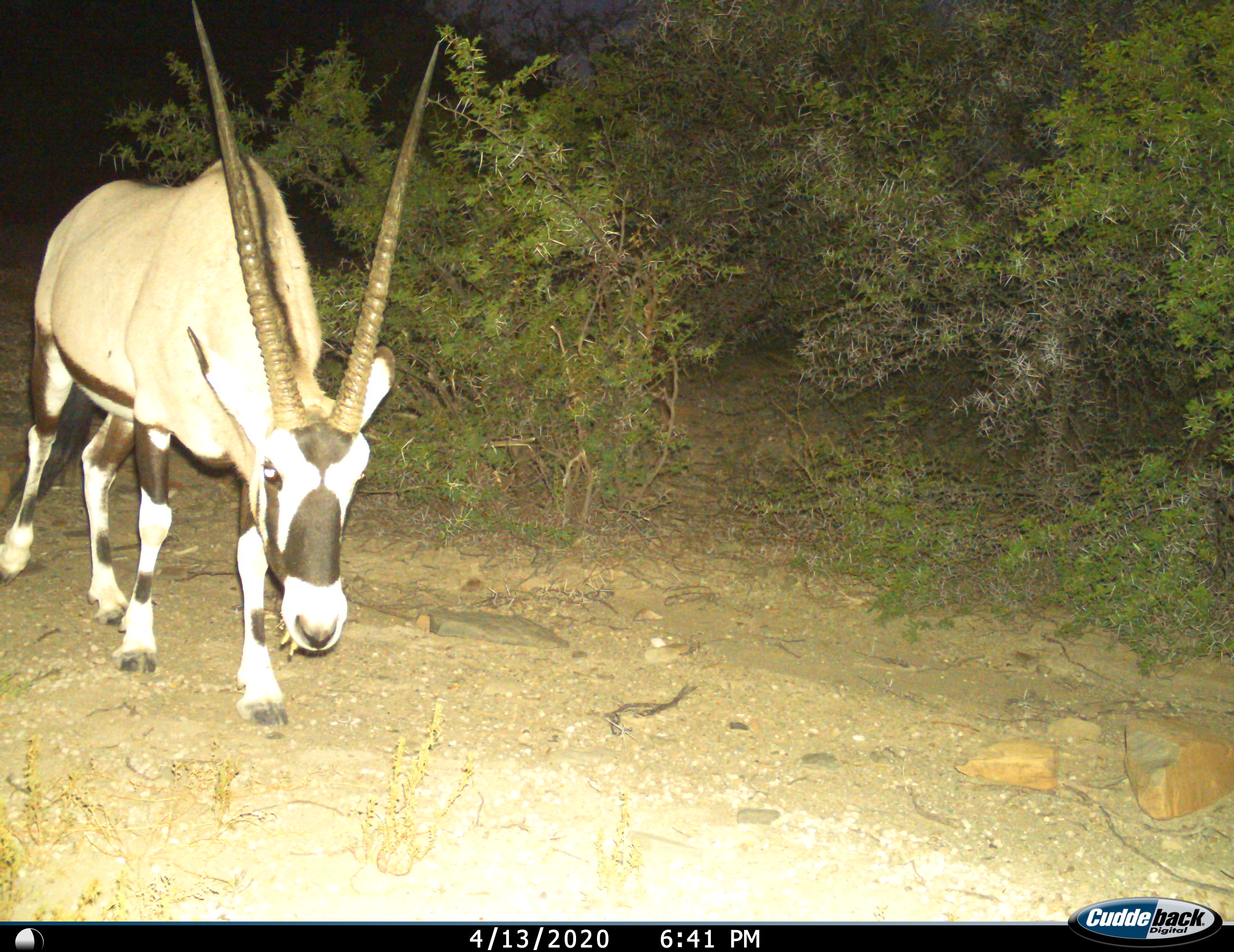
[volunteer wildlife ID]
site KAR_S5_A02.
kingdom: Animalia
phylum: Chordata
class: Mammalia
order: Artiodactyla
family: Bovidae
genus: Oryx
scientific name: Oryx gazella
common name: gemsbok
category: oryx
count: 1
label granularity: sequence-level